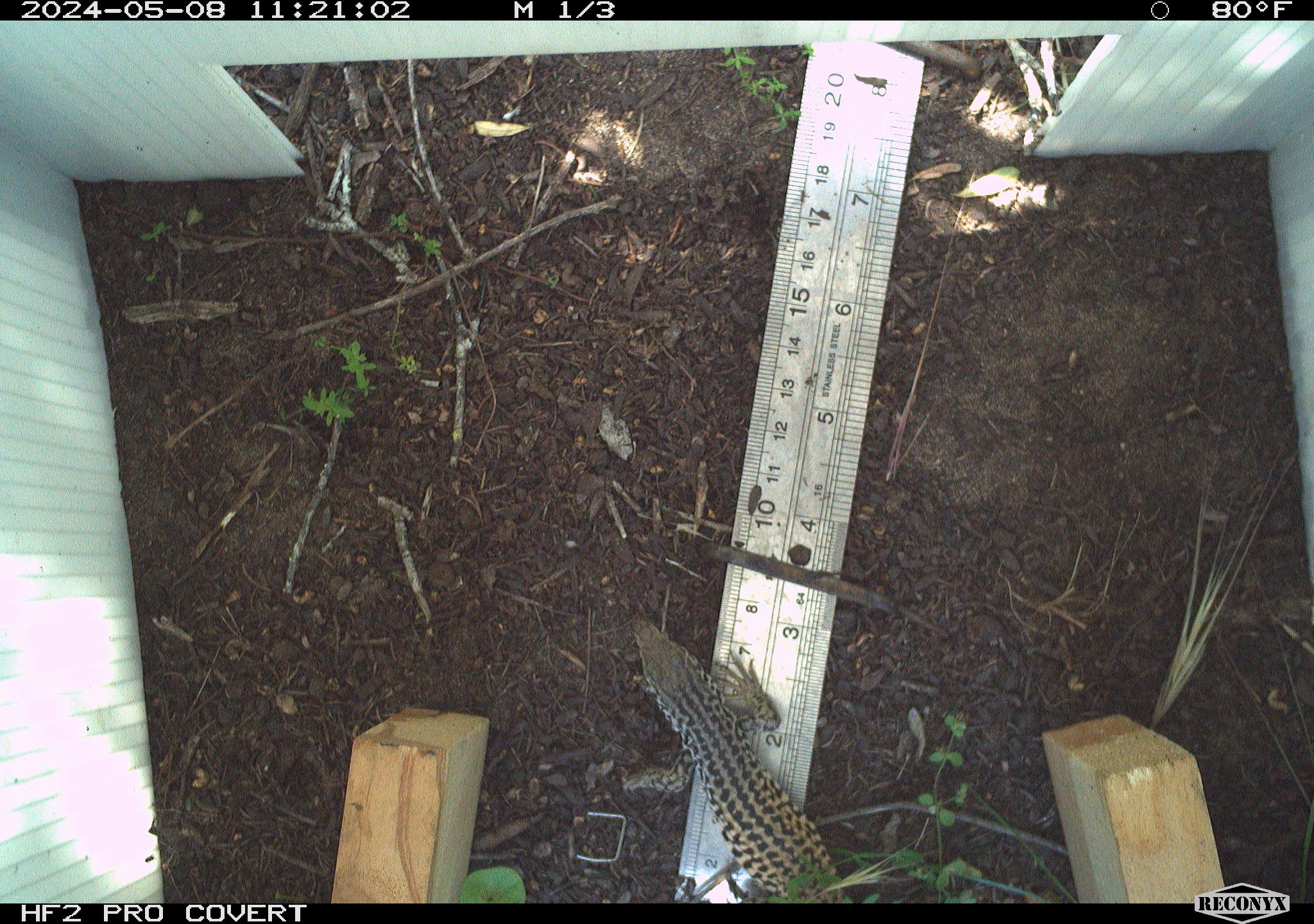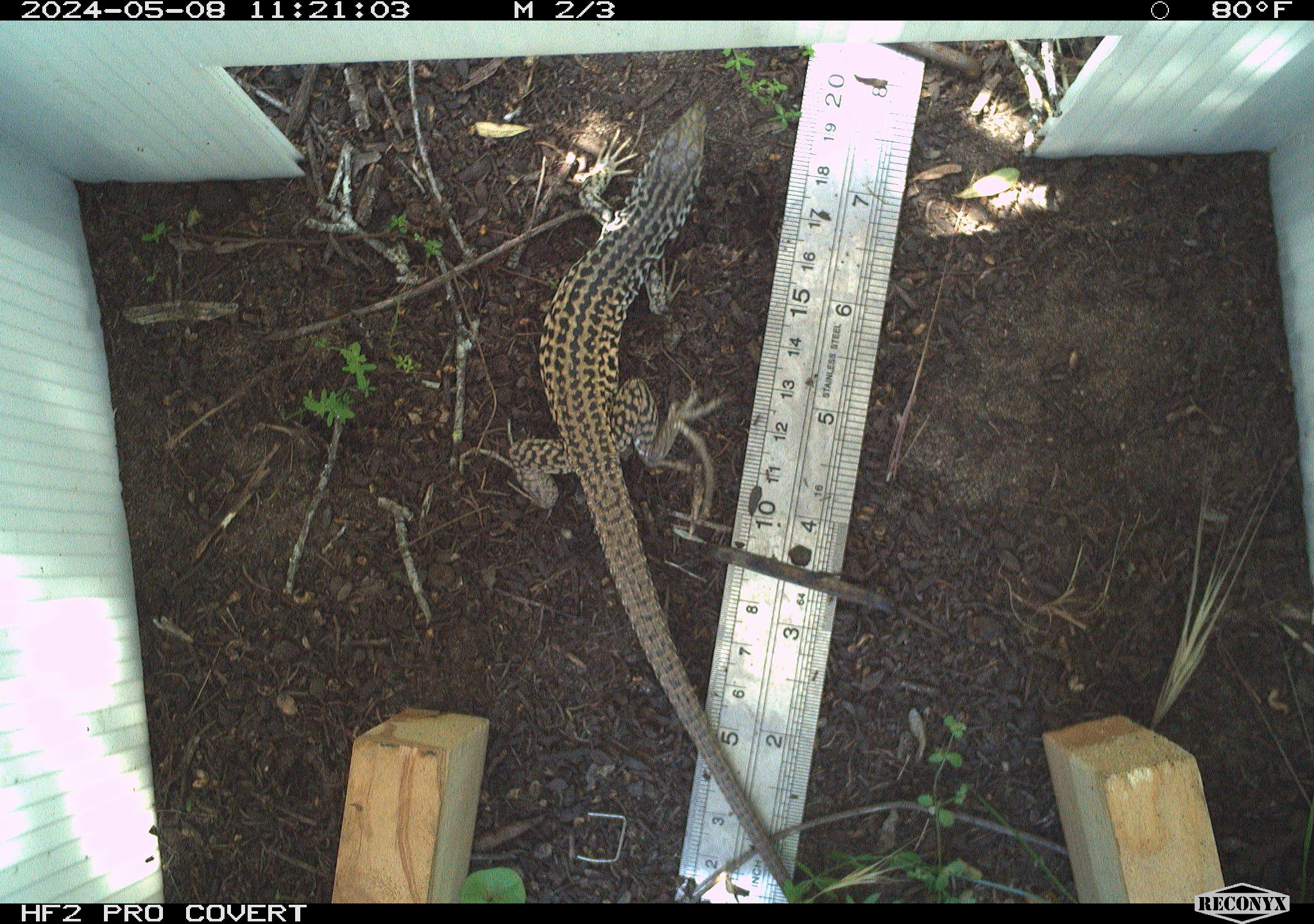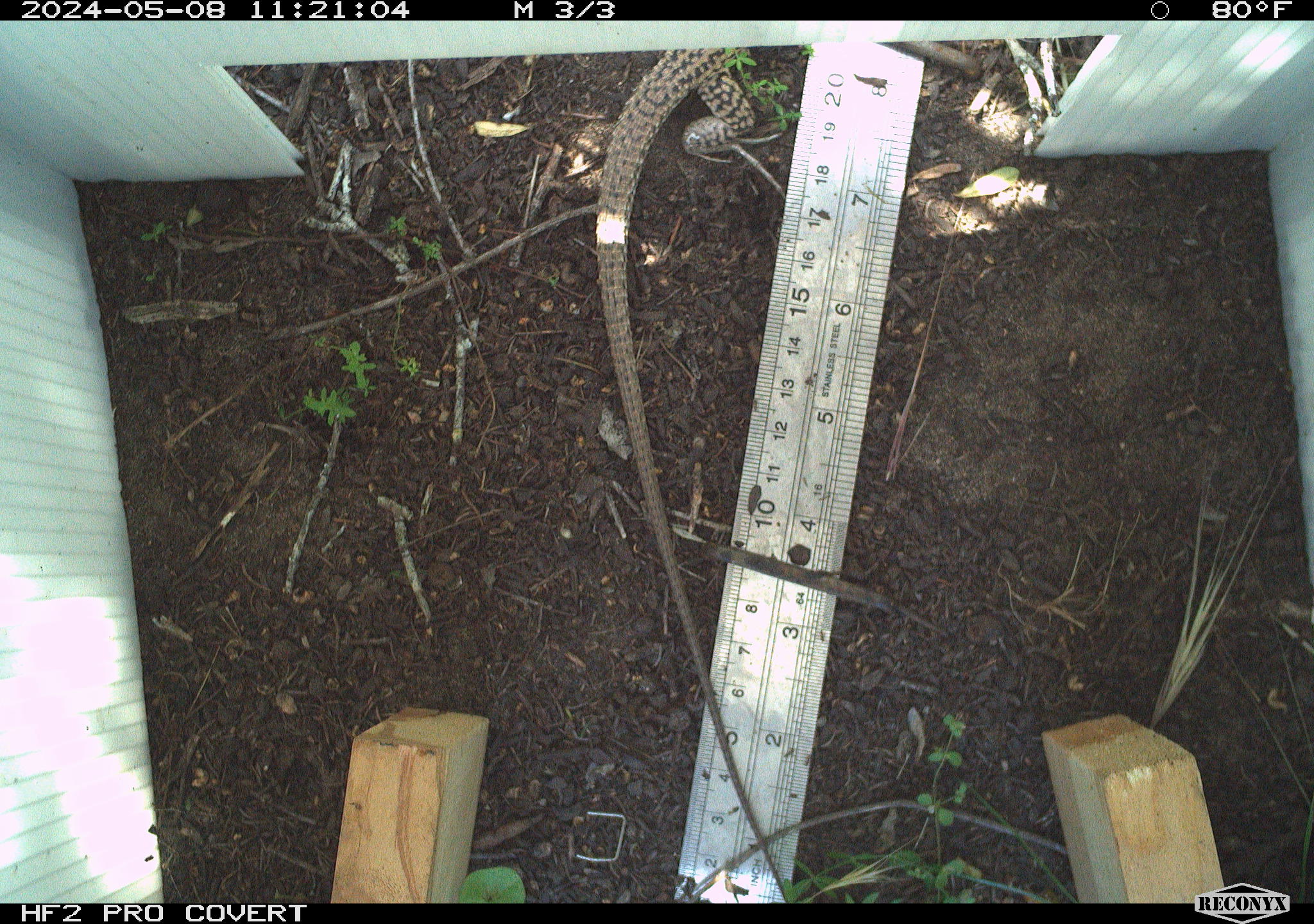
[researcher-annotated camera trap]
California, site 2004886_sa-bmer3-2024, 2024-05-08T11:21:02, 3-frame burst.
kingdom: Animalia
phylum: Chordata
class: Reptilia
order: Squamata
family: Teiidae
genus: Aspidoscelis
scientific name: Aspidoscelis tigris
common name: western whiptail